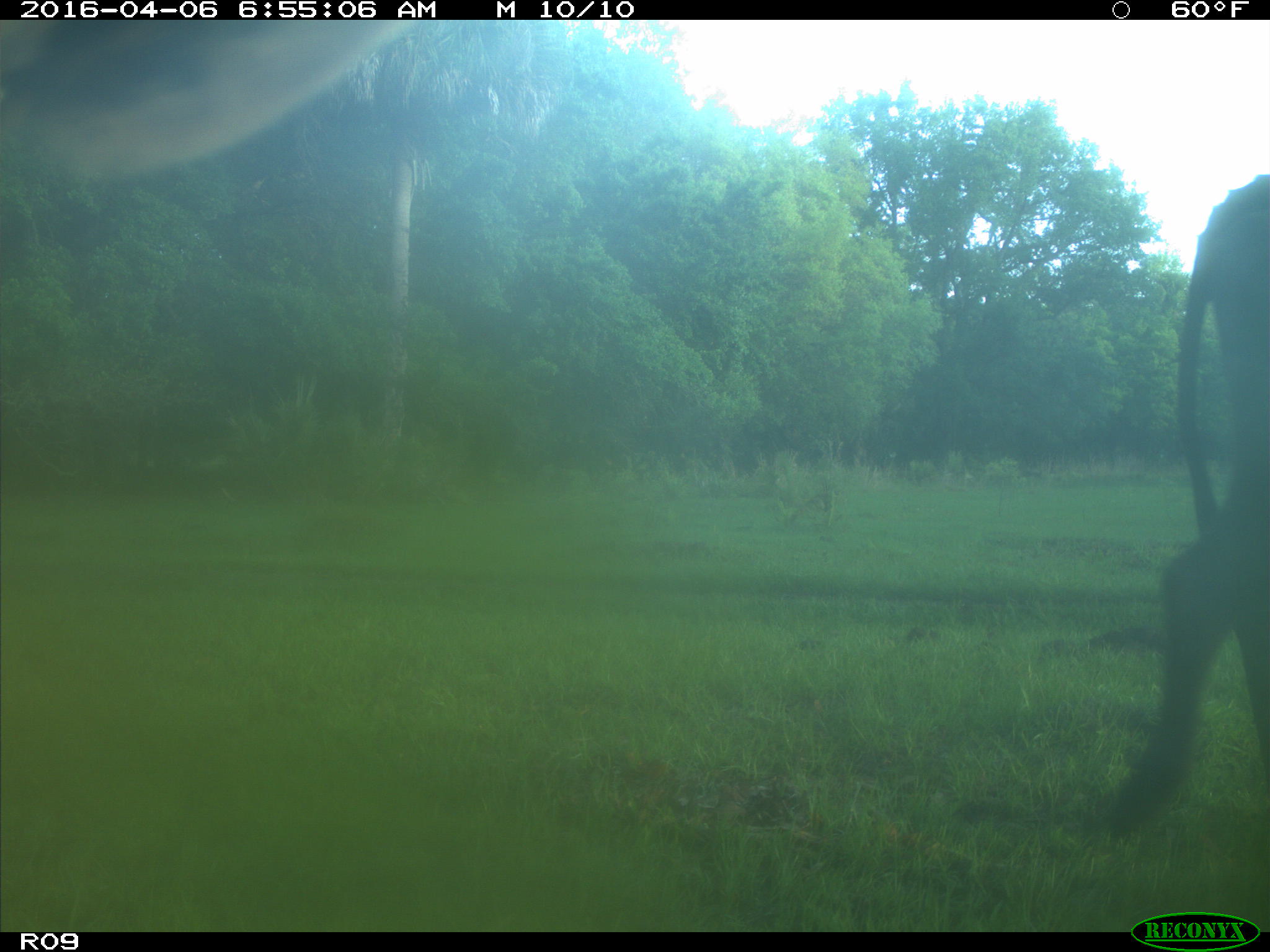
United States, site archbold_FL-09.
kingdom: Animalia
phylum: Chordata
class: Mammalia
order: Artiodactyla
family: Bovidae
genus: Bos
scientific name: Bos taurus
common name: domestic cow